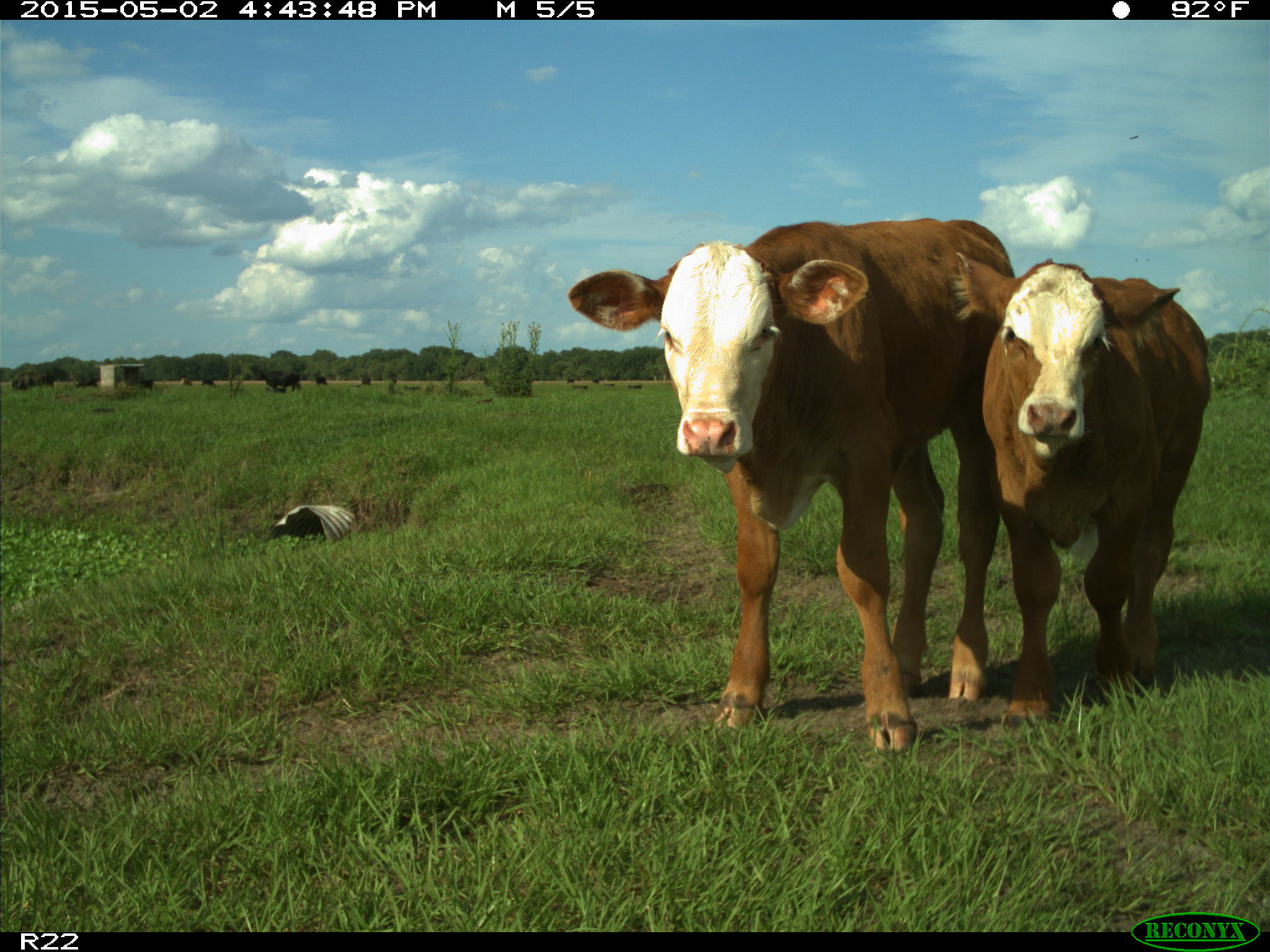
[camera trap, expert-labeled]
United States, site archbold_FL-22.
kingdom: Animalia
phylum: Chordata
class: Mammalia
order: Artiodactyla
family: Bovidae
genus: Bos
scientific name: Bos taurus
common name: domestic cow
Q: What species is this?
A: Bos taurus (domestic cow).